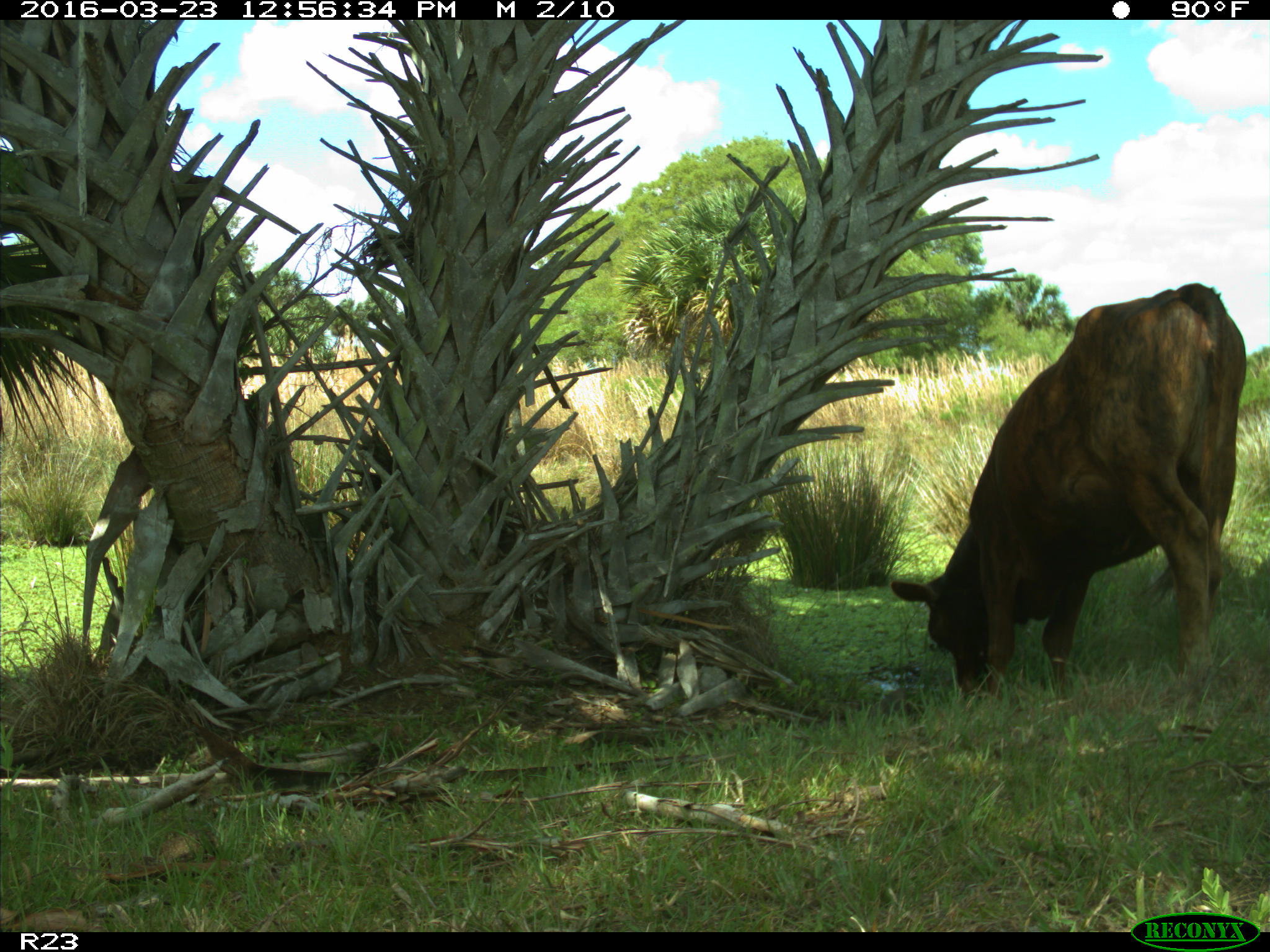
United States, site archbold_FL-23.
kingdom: Animalia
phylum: Chordata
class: Mammalia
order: Artiodactyla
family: Bovidae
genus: Bos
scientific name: Bos taurus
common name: domestic cow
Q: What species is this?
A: Bos taurus (domestic cow).